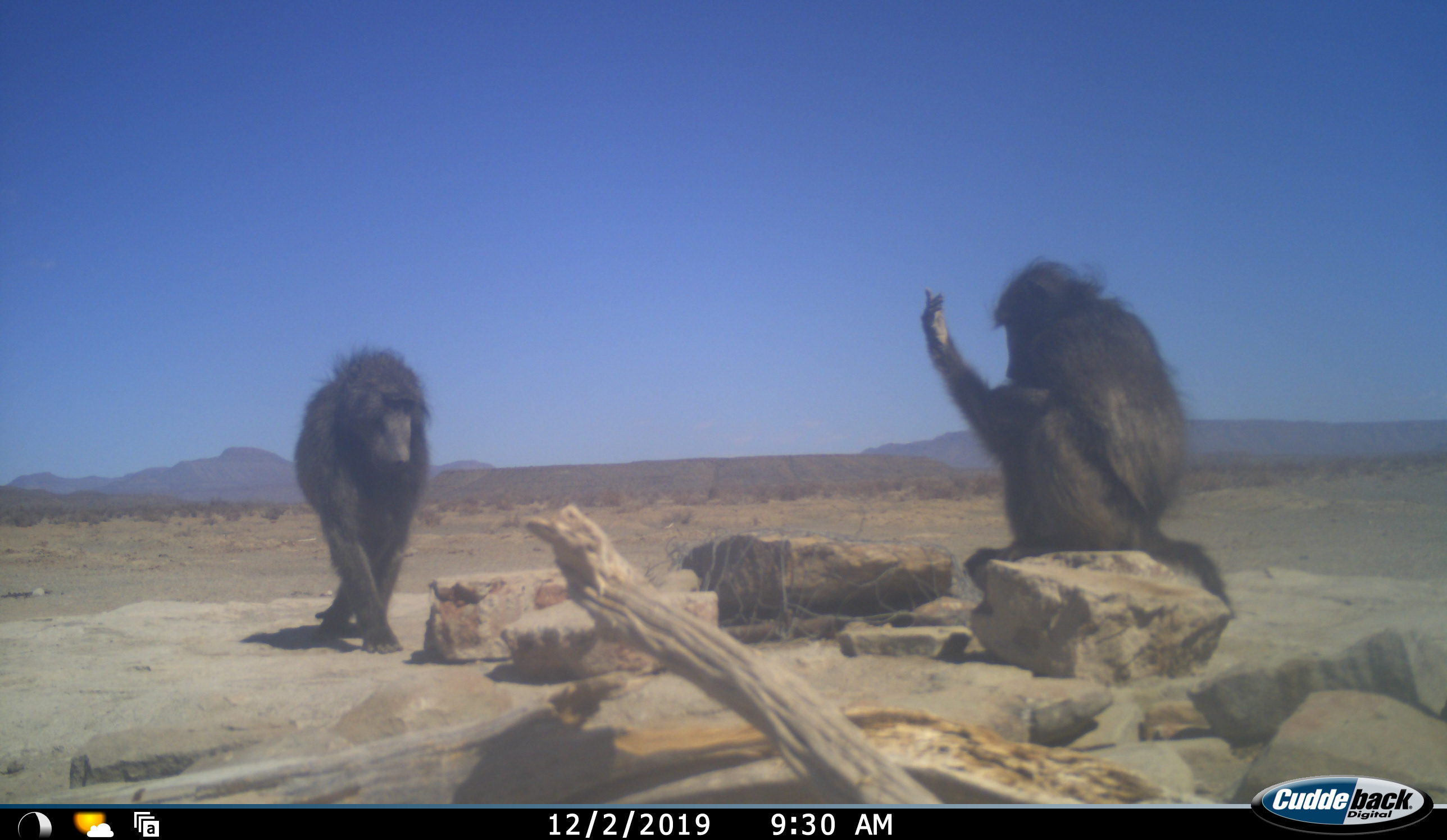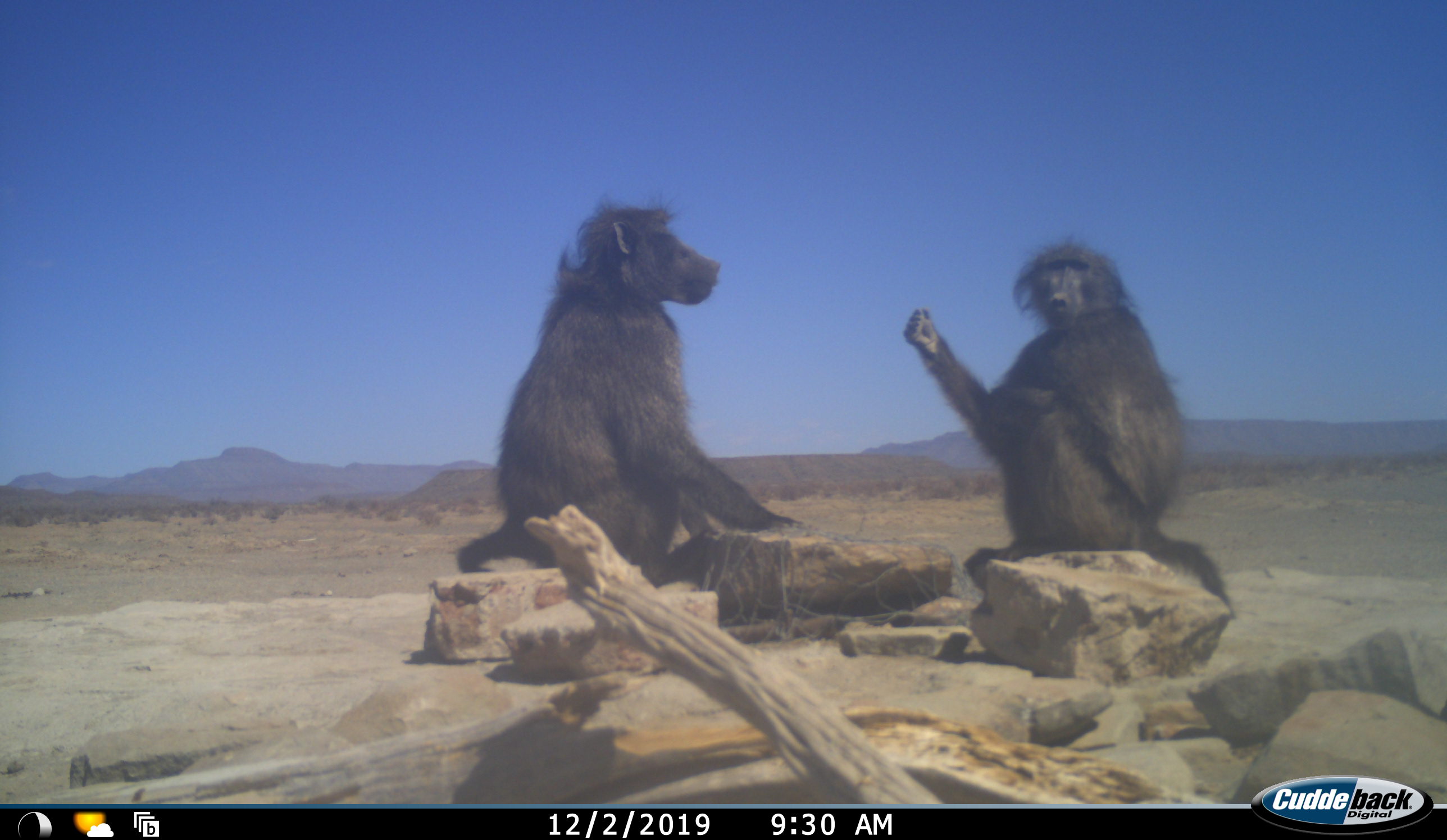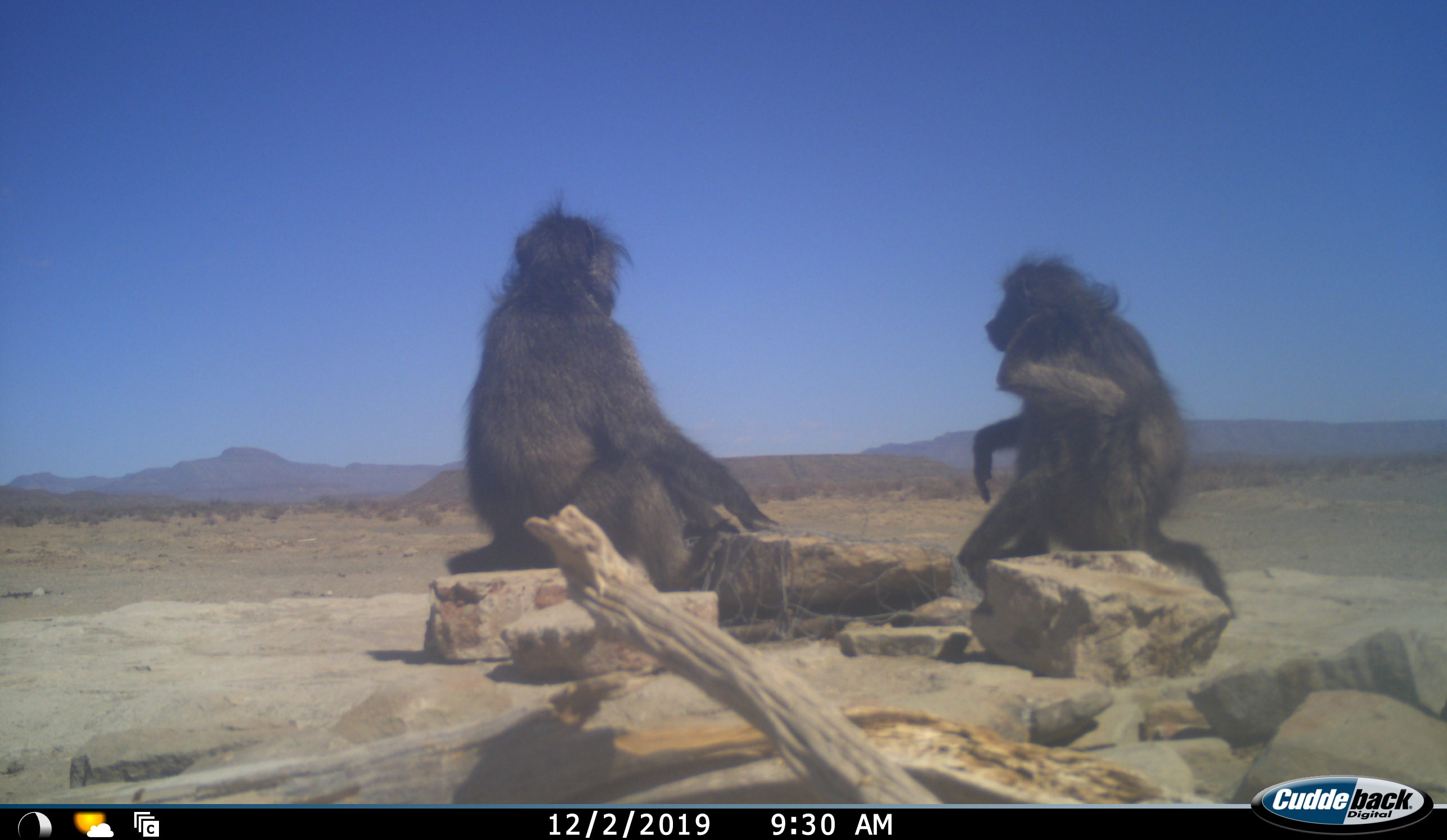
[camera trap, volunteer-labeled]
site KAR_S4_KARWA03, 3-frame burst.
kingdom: Animalia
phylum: Chordata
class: Mammalia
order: Primates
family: Cercopithecidae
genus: Papio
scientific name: Papio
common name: baboon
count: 2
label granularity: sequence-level